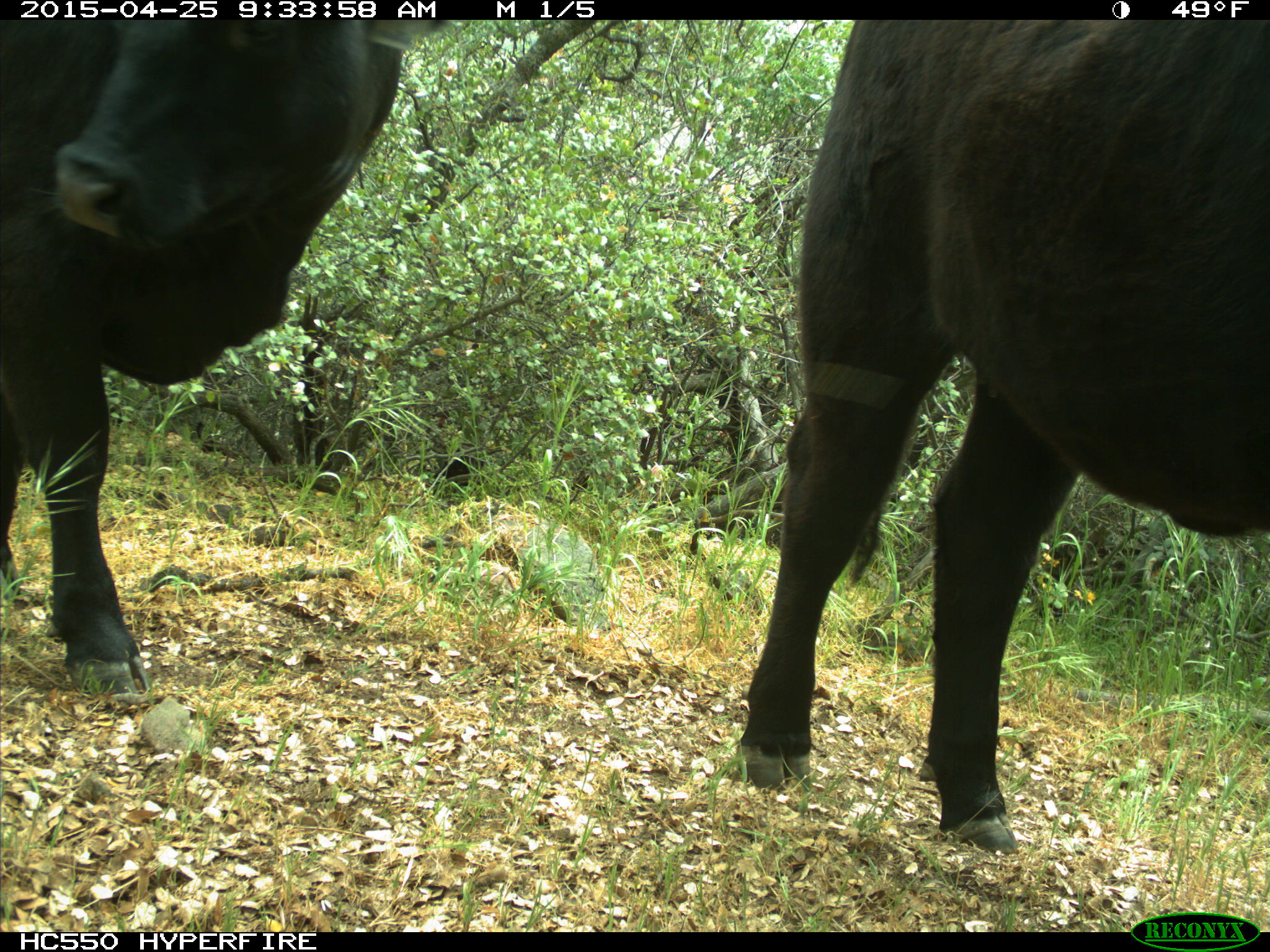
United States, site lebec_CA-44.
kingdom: Animalia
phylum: Chordata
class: Mammalia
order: Artiodactyla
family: Suidae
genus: Sus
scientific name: Sus scrofa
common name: wild boar